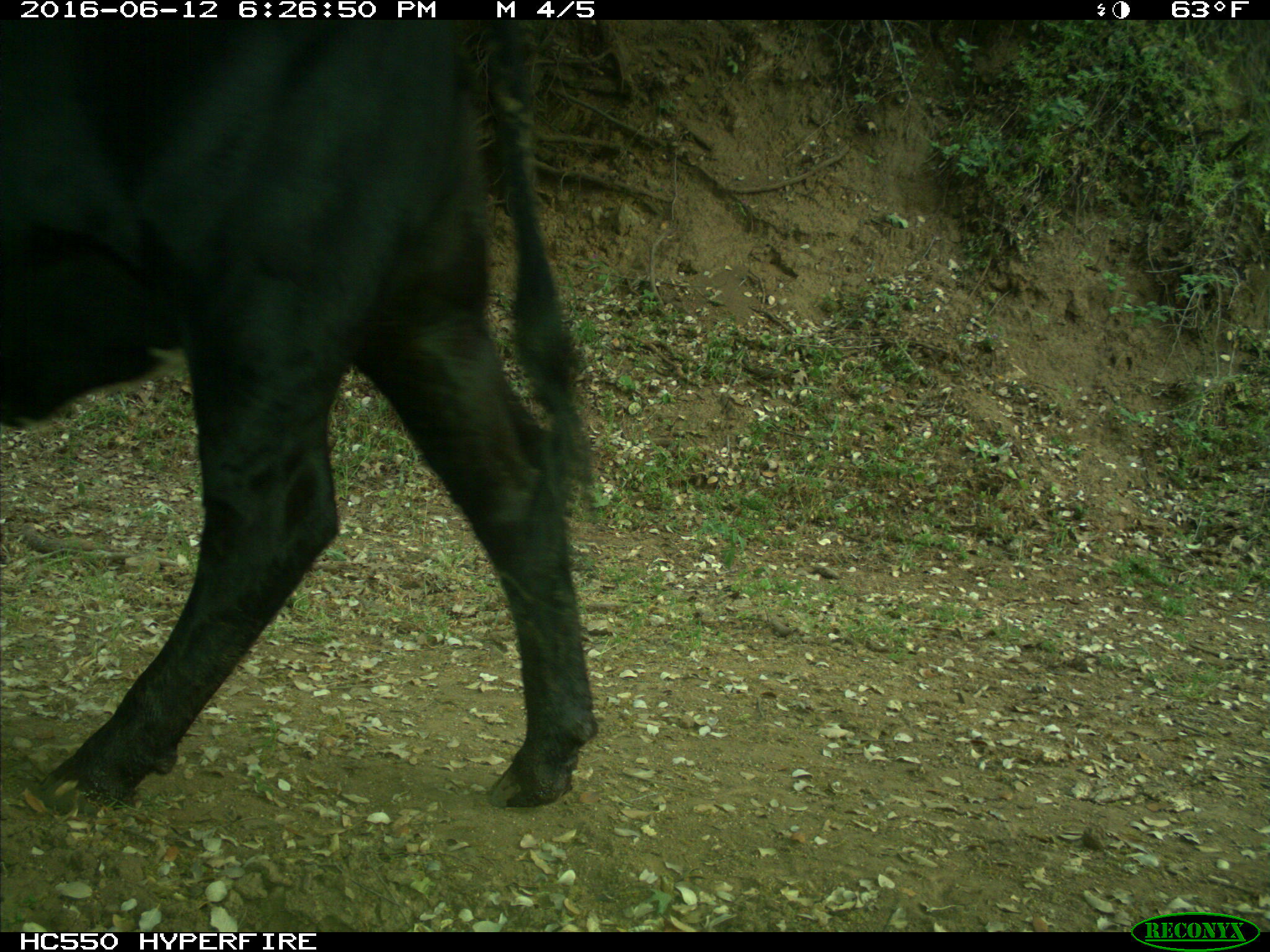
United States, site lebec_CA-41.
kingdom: Animalia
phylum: Chordata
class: Mammalia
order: Artiodactyla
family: Bovidae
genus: Bos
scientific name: Bos taurus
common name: domestic cow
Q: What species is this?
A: Bos taurus (domestic cow).